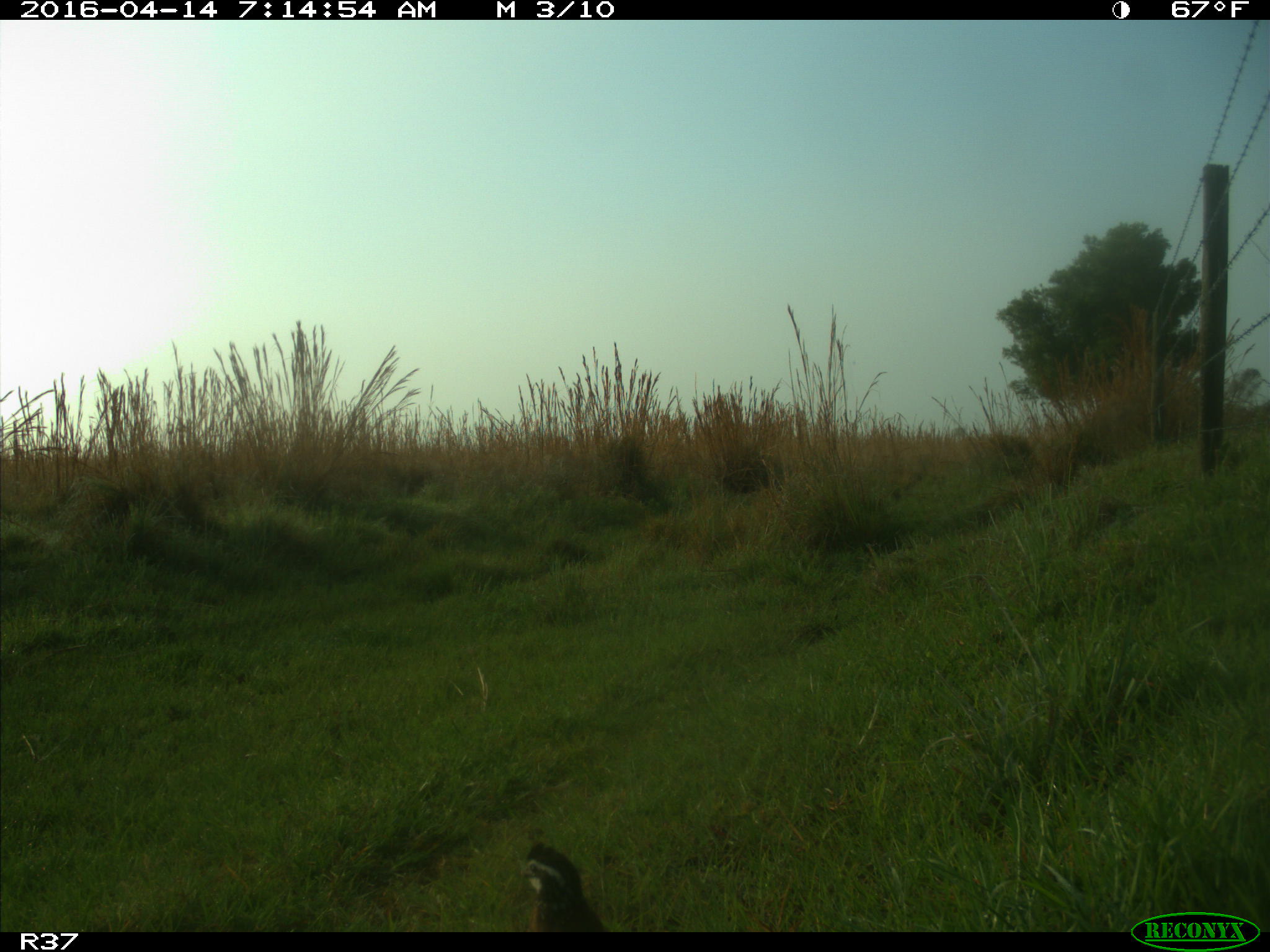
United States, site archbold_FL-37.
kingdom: Animalia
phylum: Chordata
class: Aves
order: Galliformes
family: Odontophoridae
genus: Callipepla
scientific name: Callipepla californica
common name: california quail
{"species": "Callipepla californica (california quail)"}